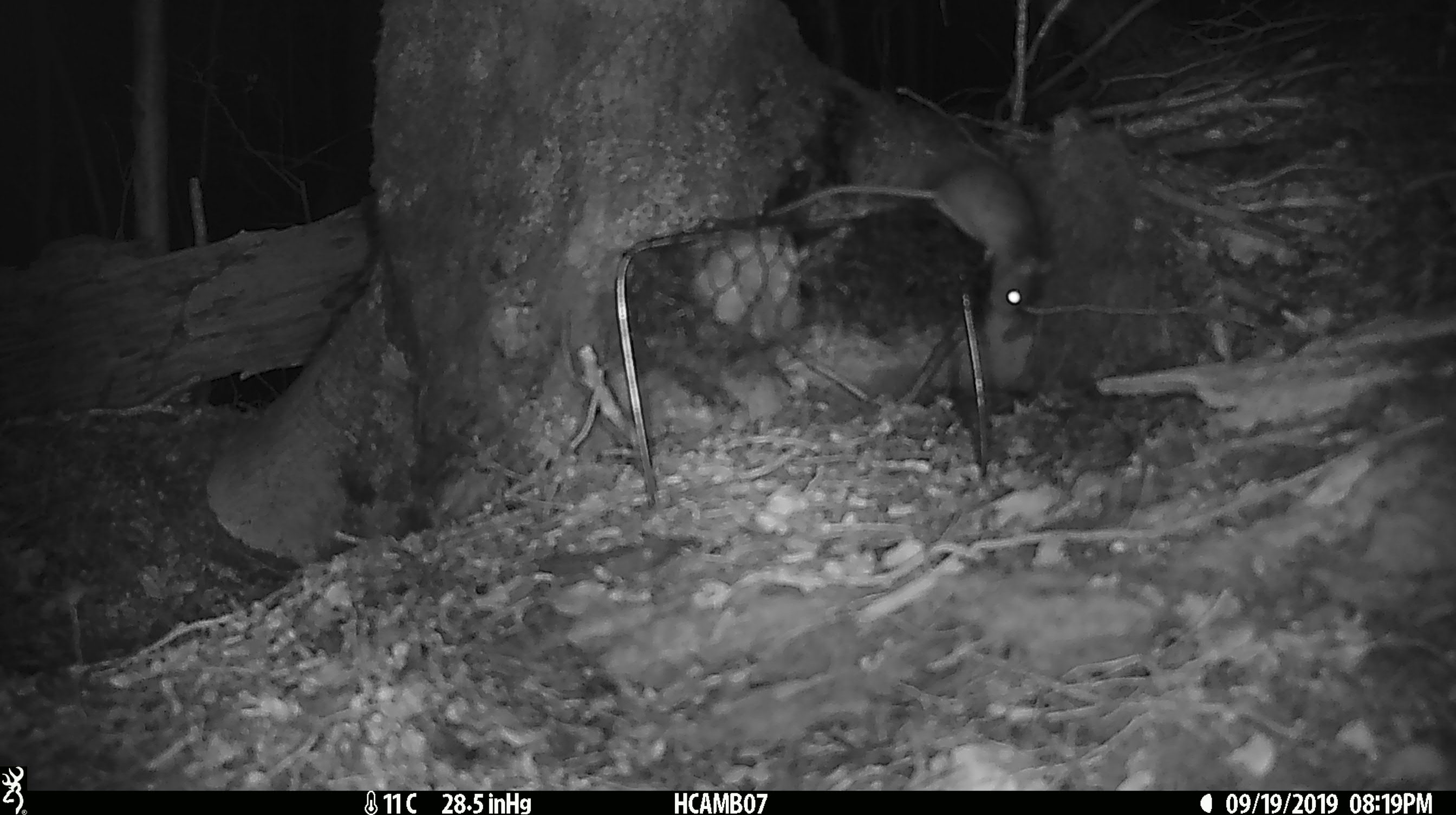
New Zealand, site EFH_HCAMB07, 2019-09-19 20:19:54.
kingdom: Animalia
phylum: Chordata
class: Mammalia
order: Rodentia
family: Muridae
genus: Mus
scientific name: Mus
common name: mouse